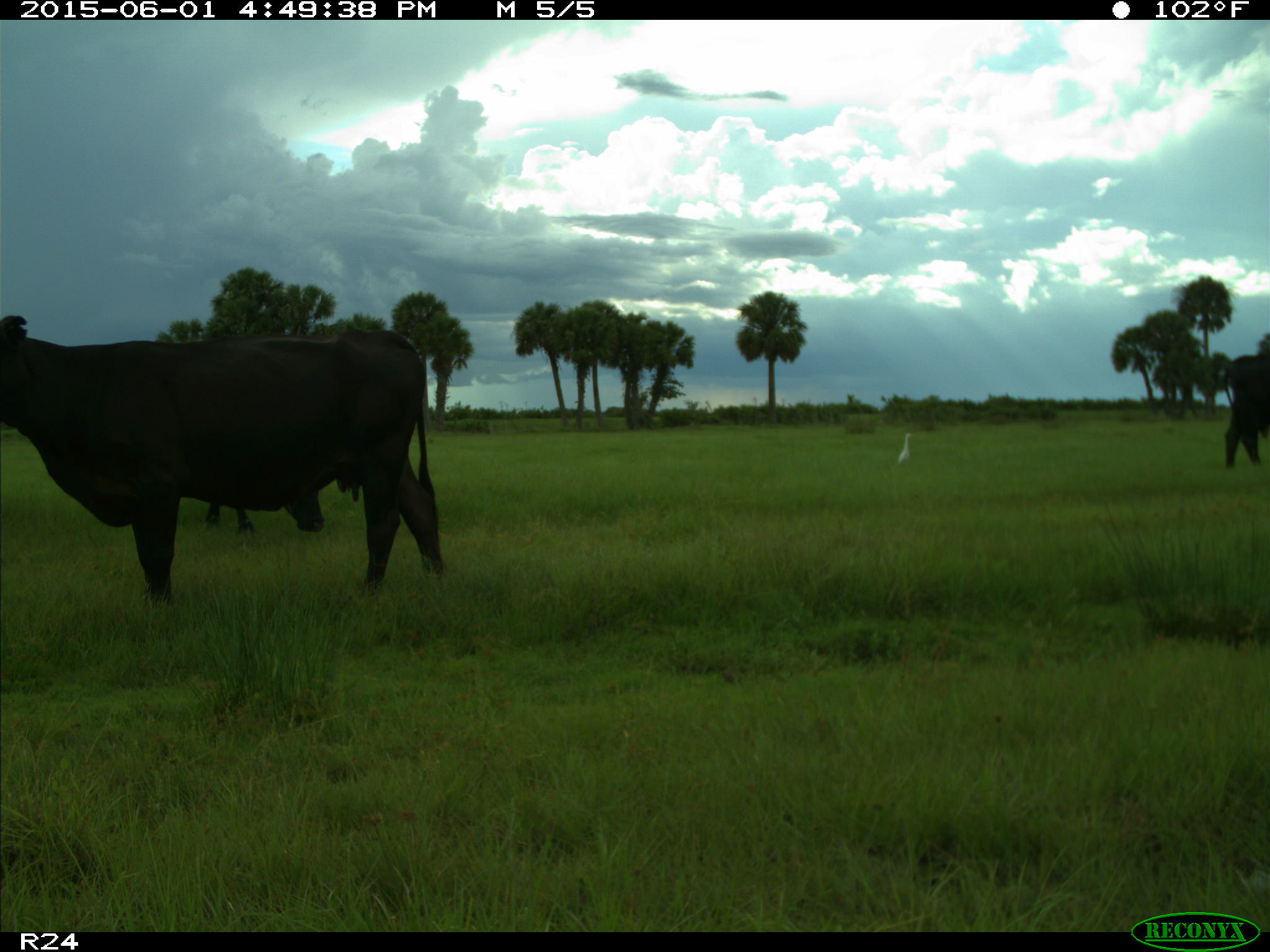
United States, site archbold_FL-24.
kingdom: Animalia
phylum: Chordata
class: Mammalia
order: Artiodactyla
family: Bovidae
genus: Bos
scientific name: Bos taurus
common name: domestic cow